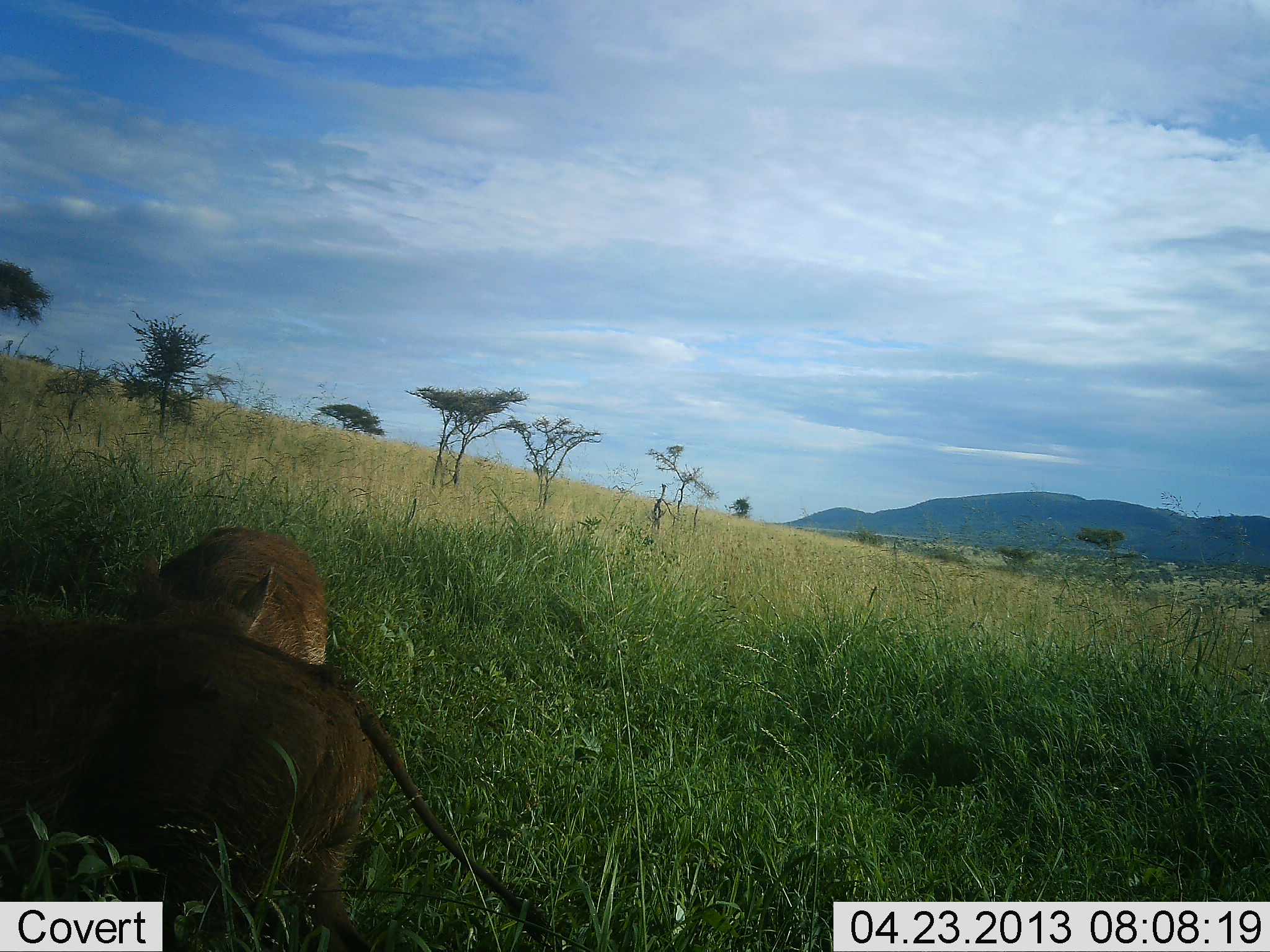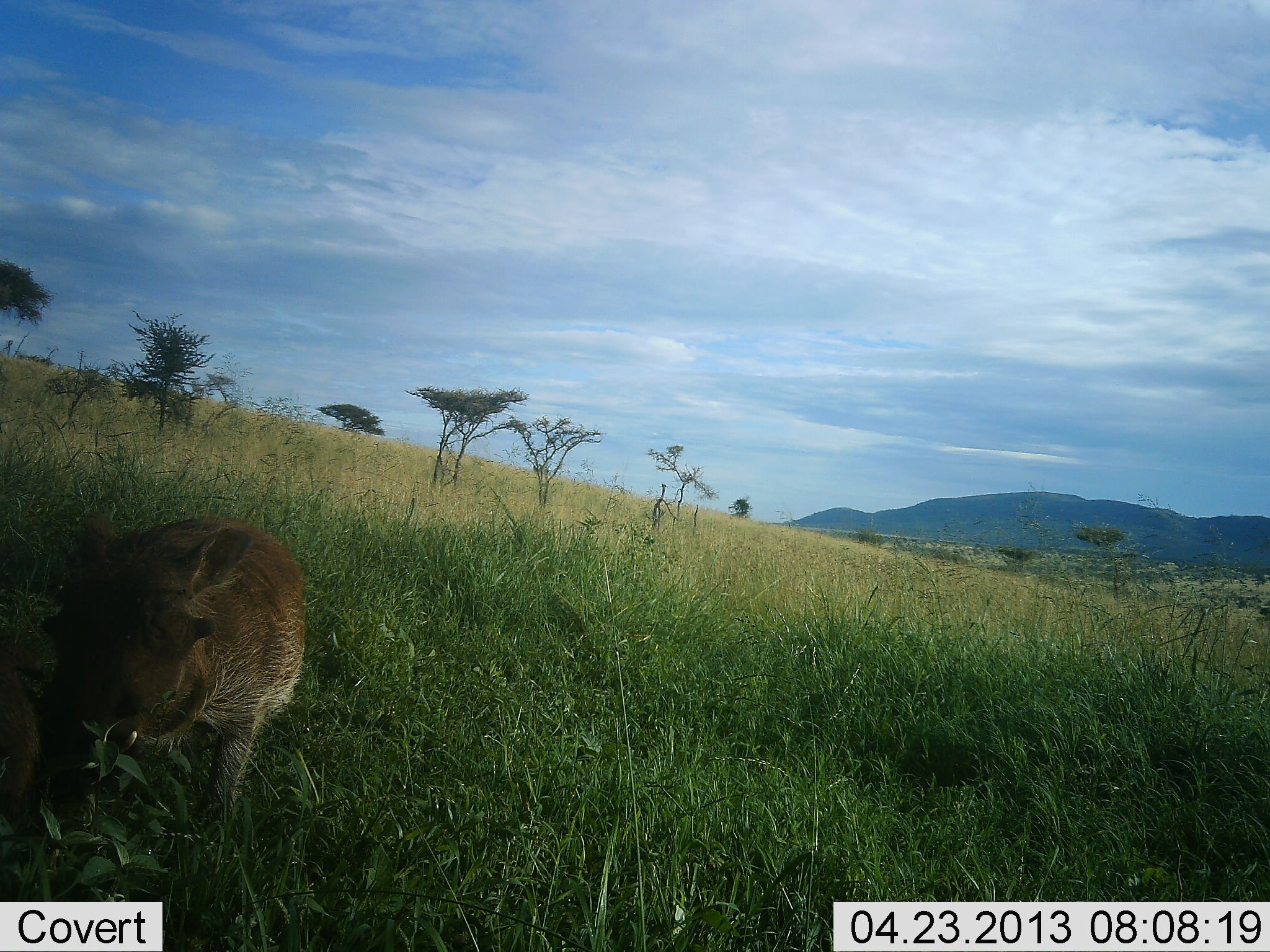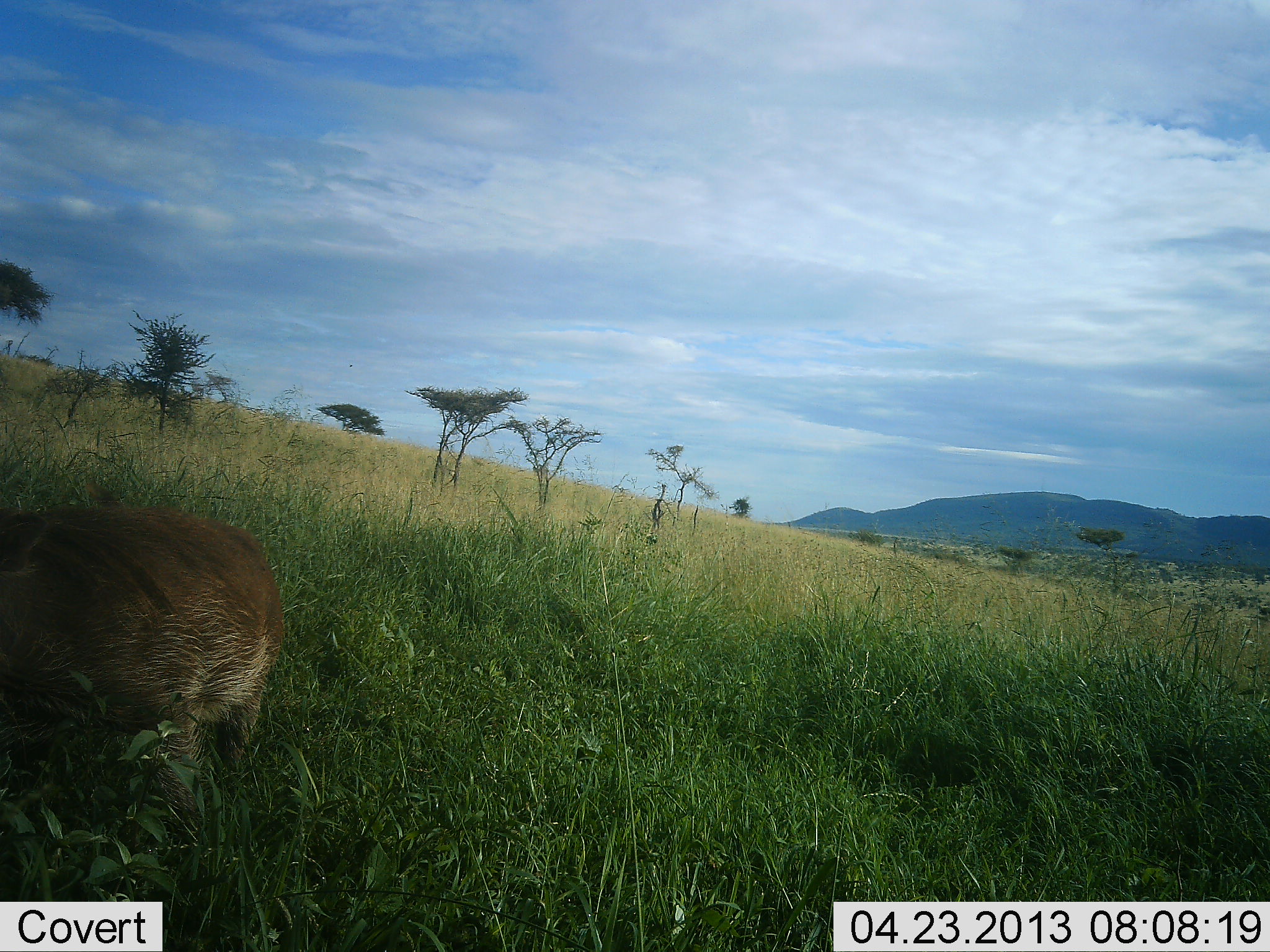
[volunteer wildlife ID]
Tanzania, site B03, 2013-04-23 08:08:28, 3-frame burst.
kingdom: Animalia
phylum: Chordata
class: Mammalia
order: Artiodactyla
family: Suidae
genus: Phacochoerus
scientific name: Phacochoerus africanus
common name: warthog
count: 2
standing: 17%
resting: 0%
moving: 86%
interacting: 0%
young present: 3%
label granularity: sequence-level